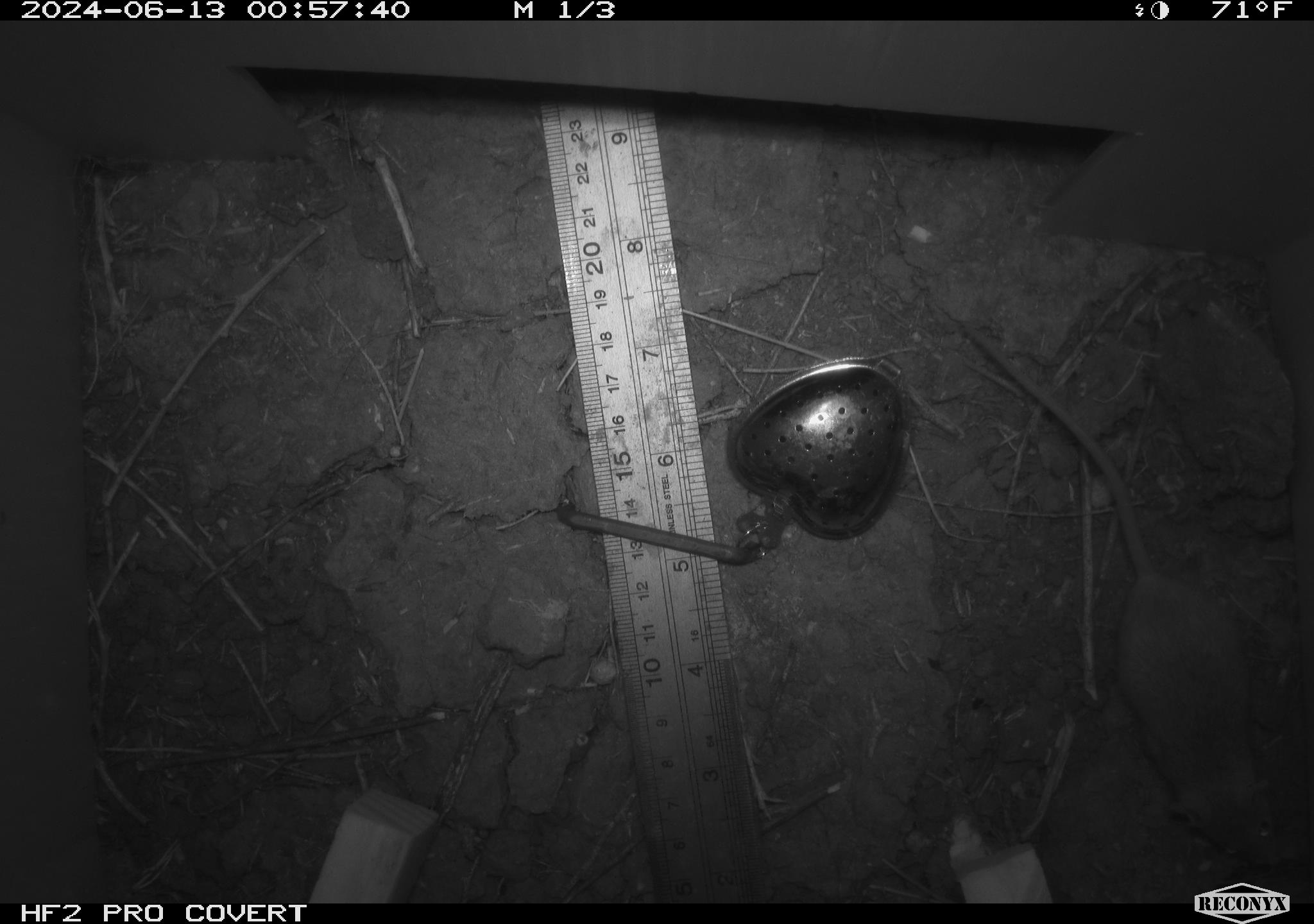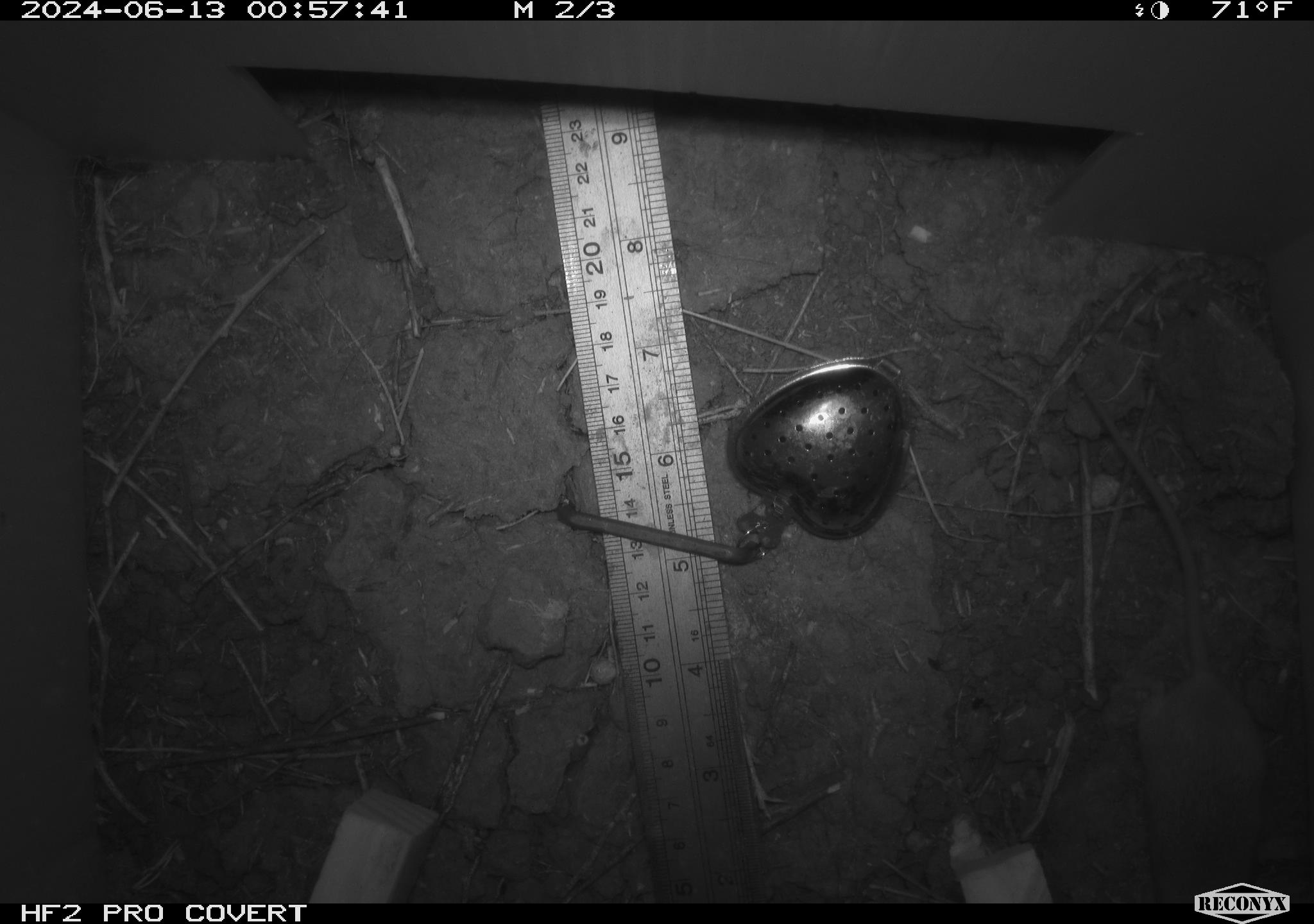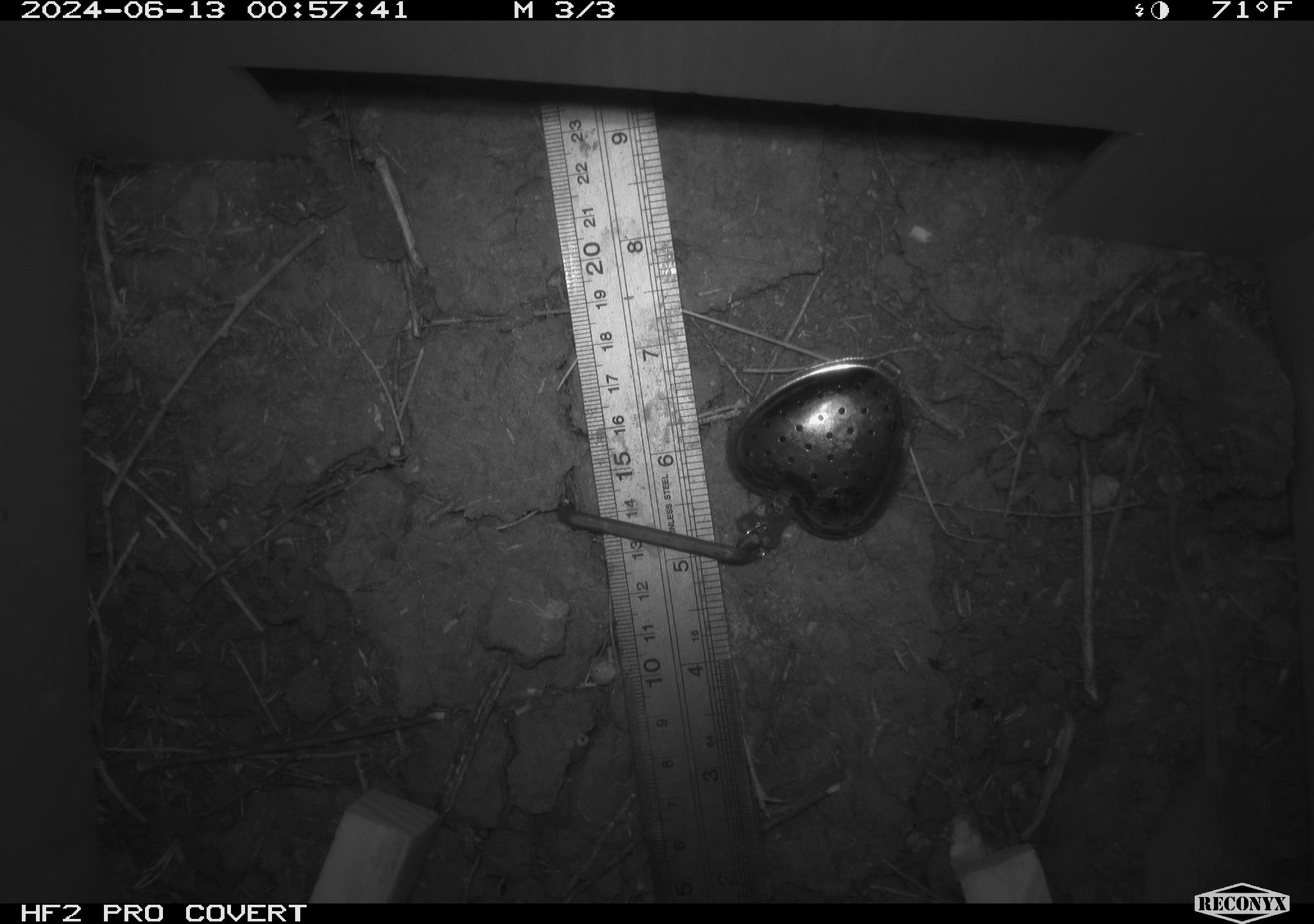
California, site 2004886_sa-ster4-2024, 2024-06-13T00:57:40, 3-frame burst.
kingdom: Animalia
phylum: Chordata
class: Mammalia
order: Rodentia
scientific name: Rodentia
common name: mouse species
Mouse species (Rodentia).